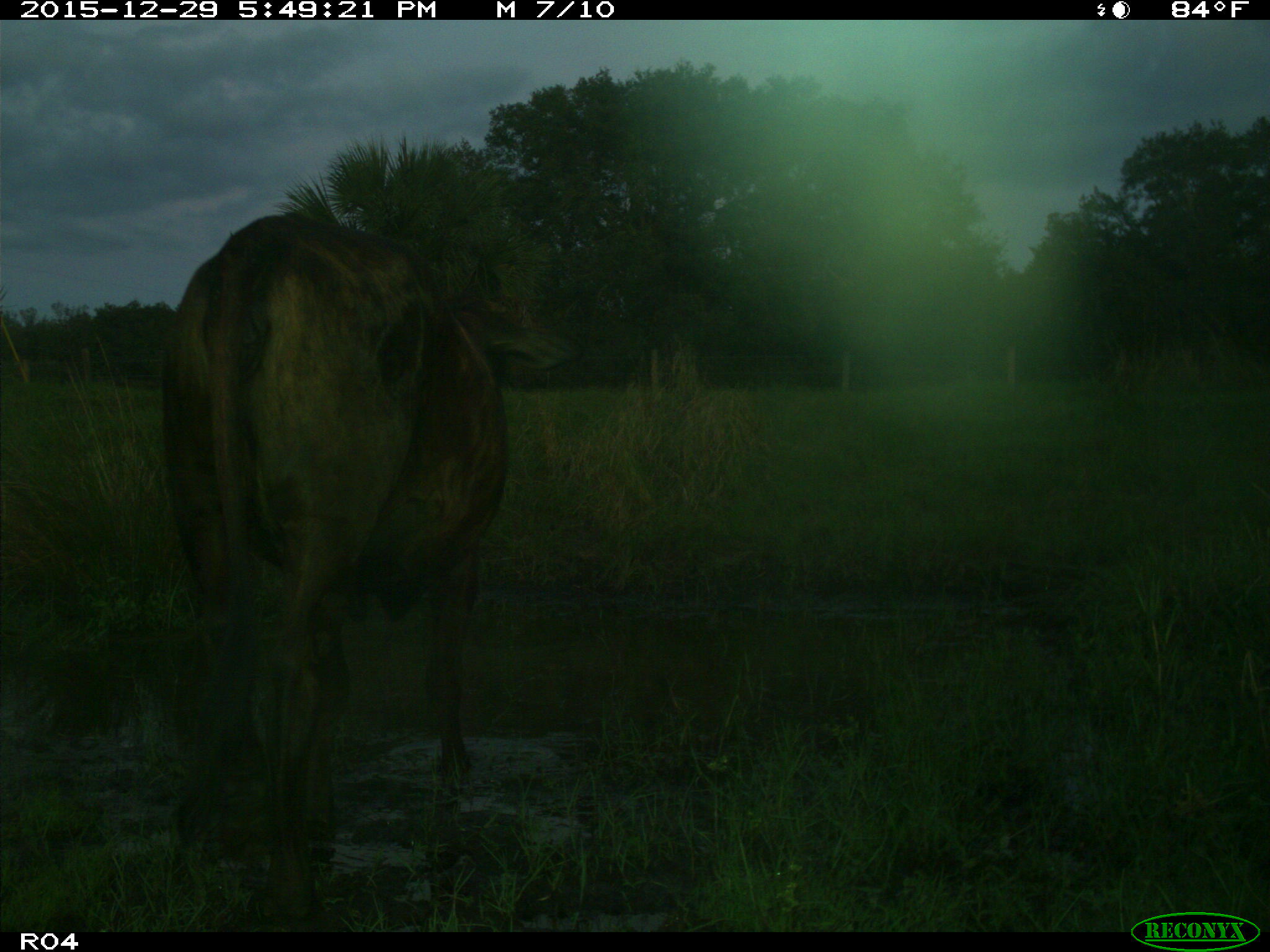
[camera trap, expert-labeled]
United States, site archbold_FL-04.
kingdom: Animalia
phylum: Chordata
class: Mammalia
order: Artiodactyla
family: Bovidae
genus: Bos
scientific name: Bos taurus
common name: domestic cow